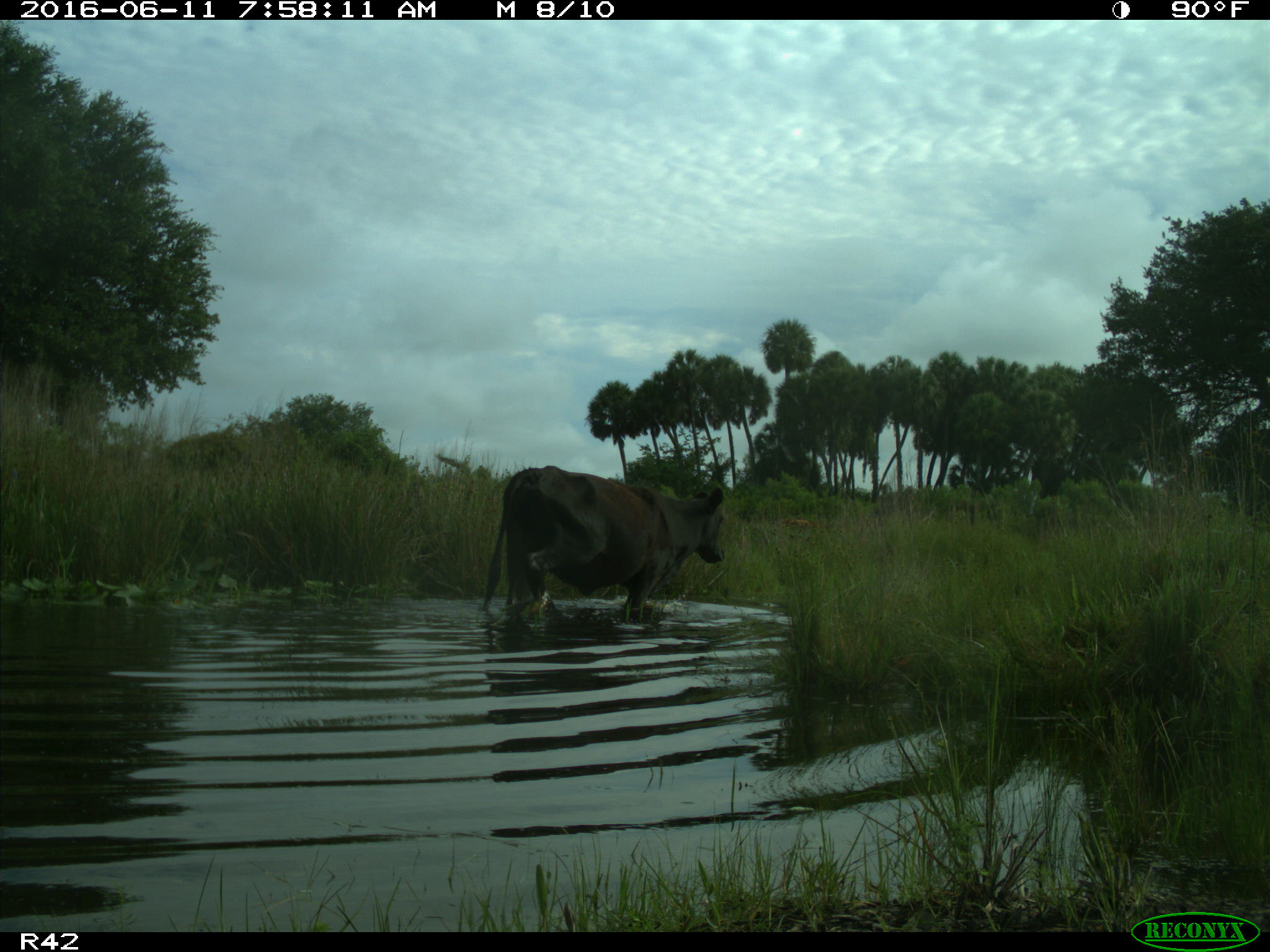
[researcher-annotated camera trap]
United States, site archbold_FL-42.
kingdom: Animalia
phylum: Chordata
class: Mammalia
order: Artiodactyla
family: Bovidae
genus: Bos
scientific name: Bos taurus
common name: domestic cow